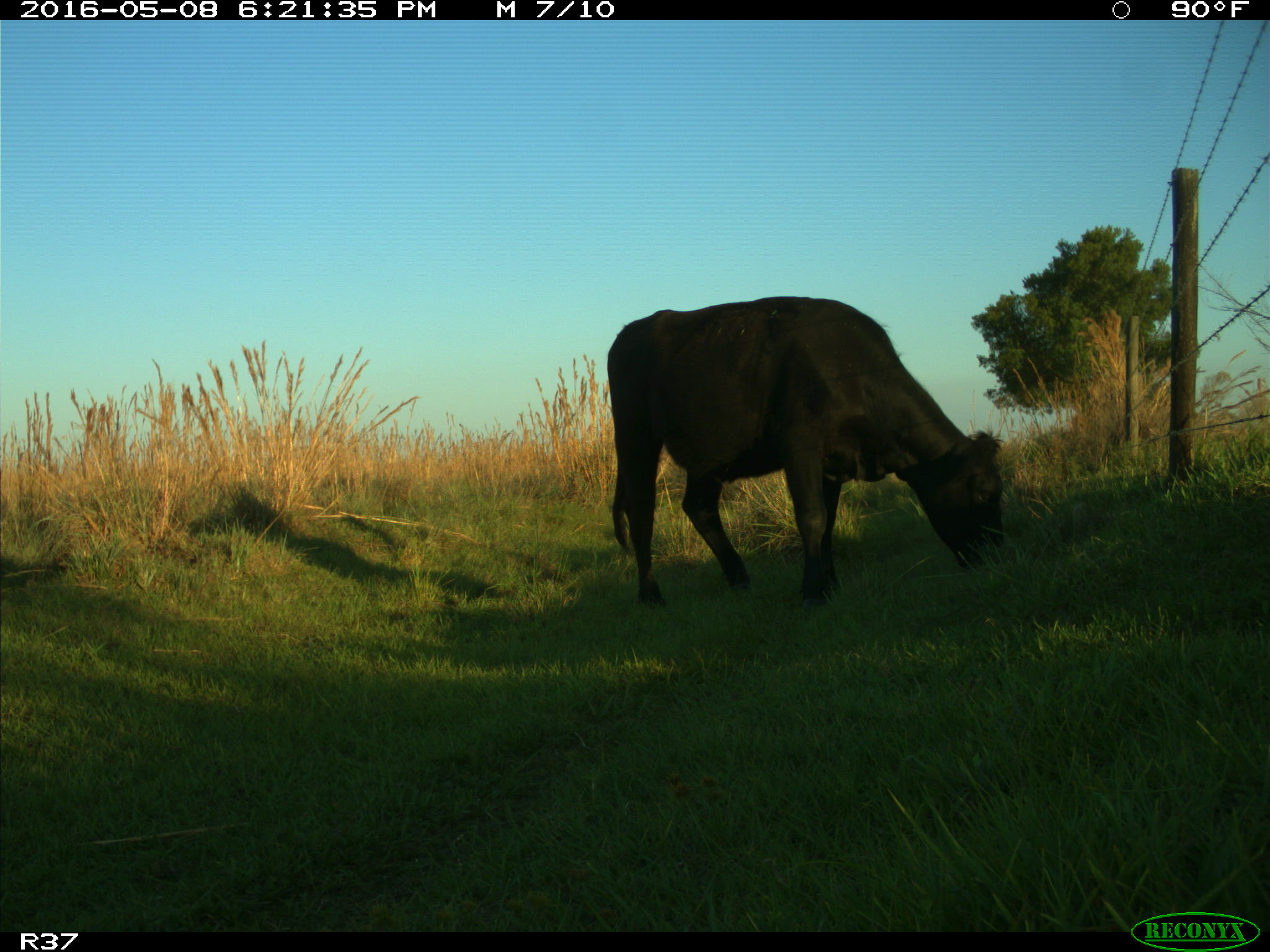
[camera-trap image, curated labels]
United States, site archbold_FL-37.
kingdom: Animalia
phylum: Chordata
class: Mammalia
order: Artiodactyla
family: Bovidae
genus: Bos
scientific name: Bos taurus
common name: domestic cow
Bos taurus (domestic cow).